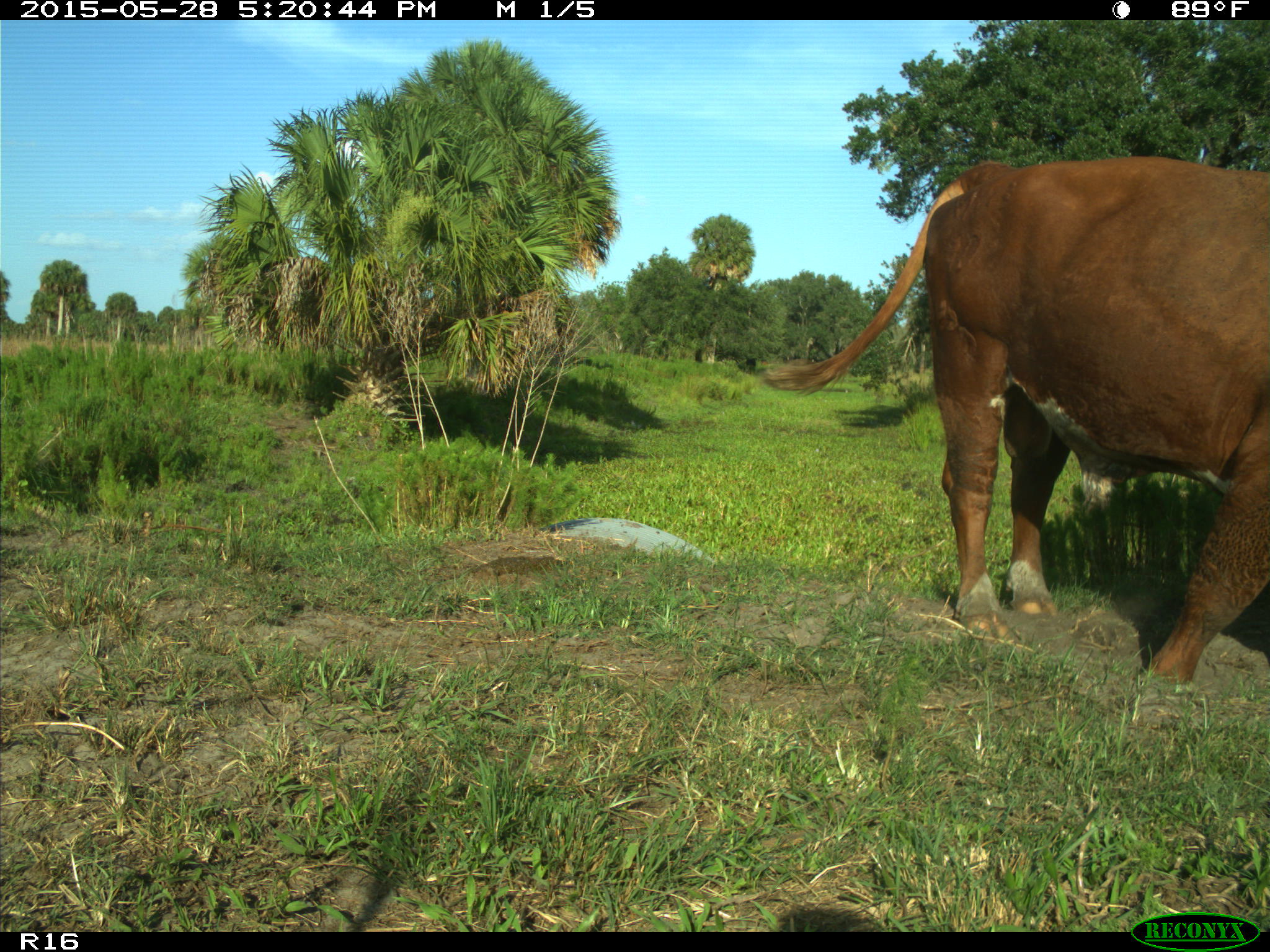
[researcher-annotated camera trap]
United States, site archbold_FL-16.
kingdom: Animalia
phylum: Chordata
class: Mammalia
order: Artiodactyla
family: Bovidae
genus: Bos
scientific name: Bos taurus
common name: domestic cow